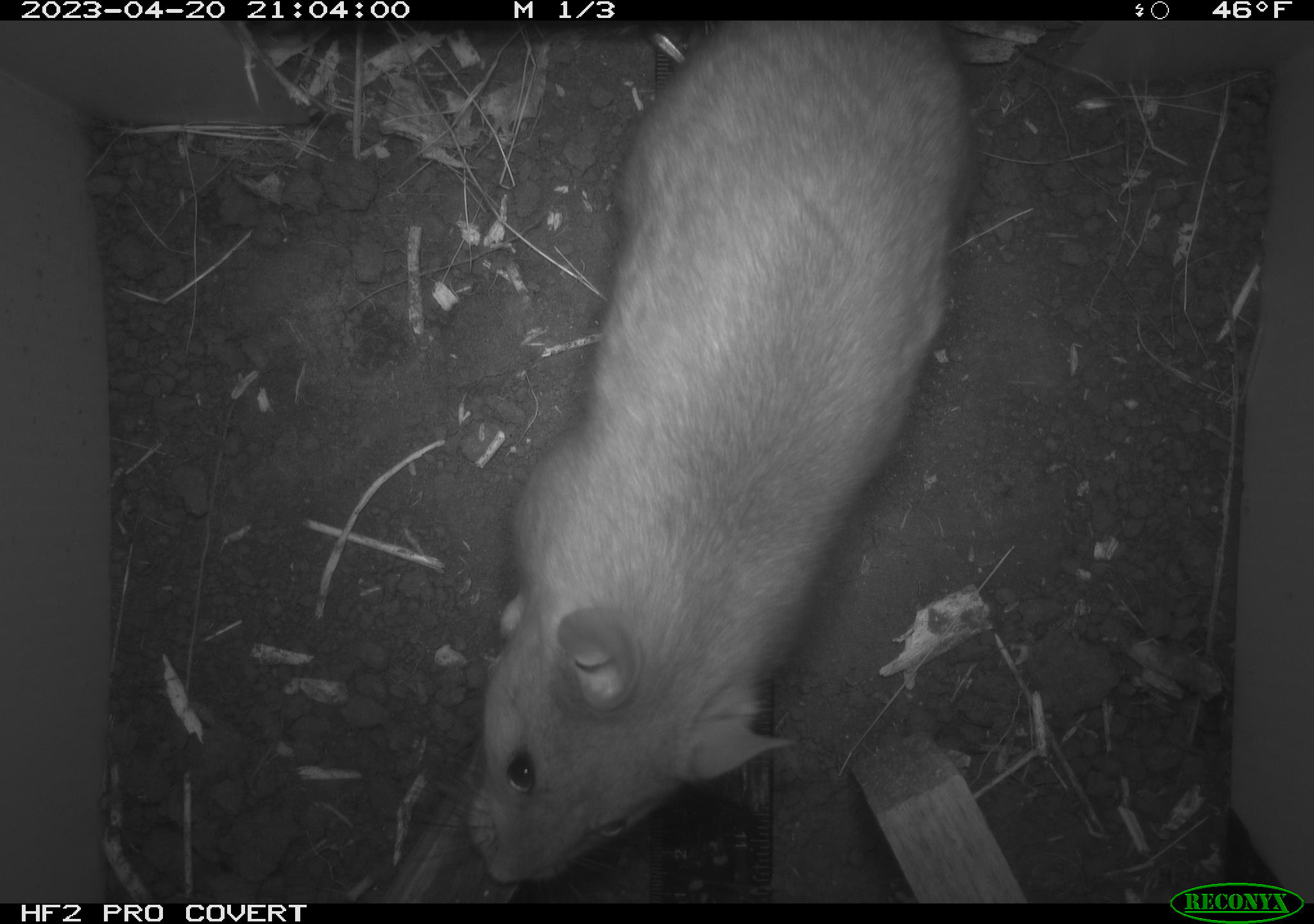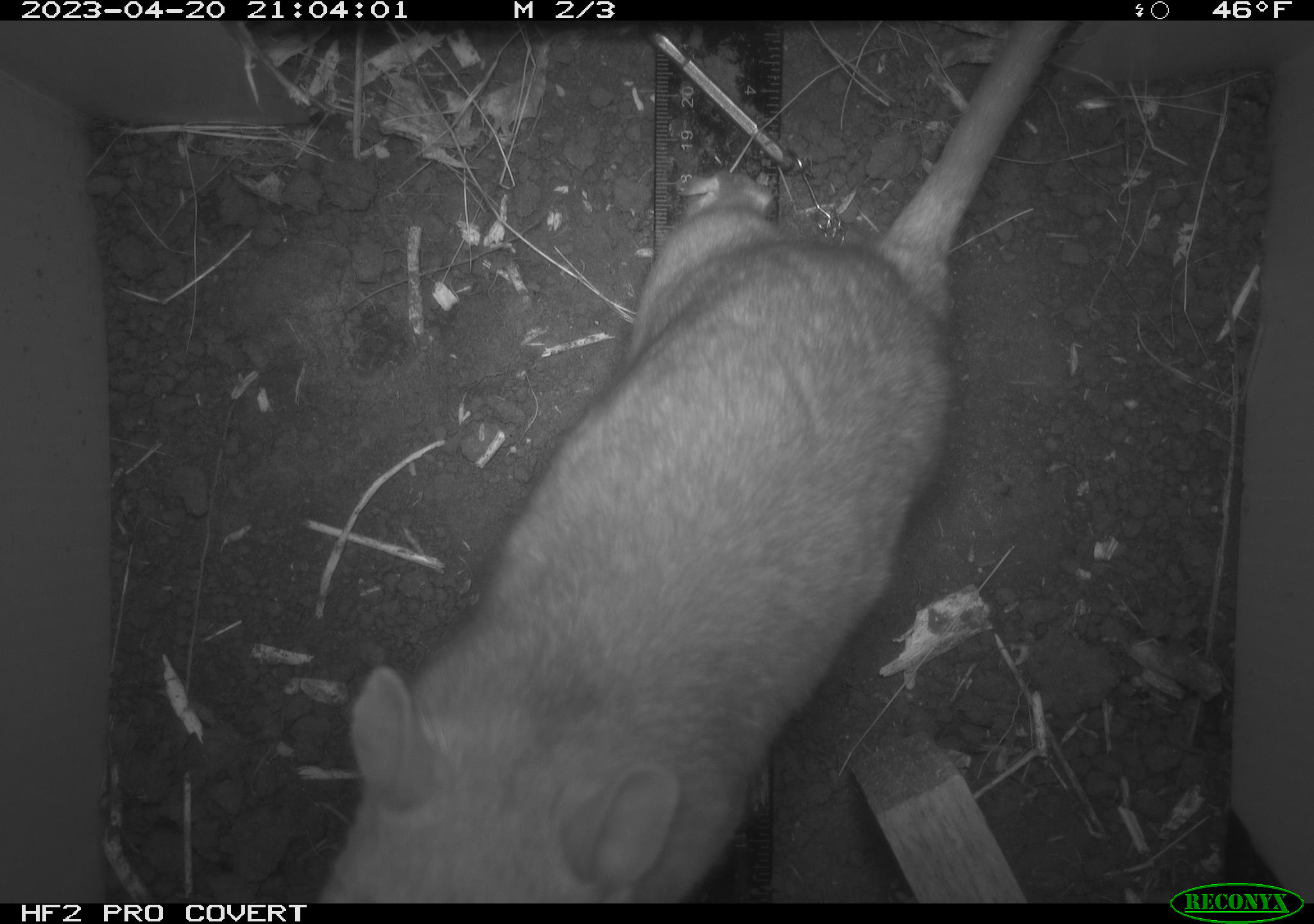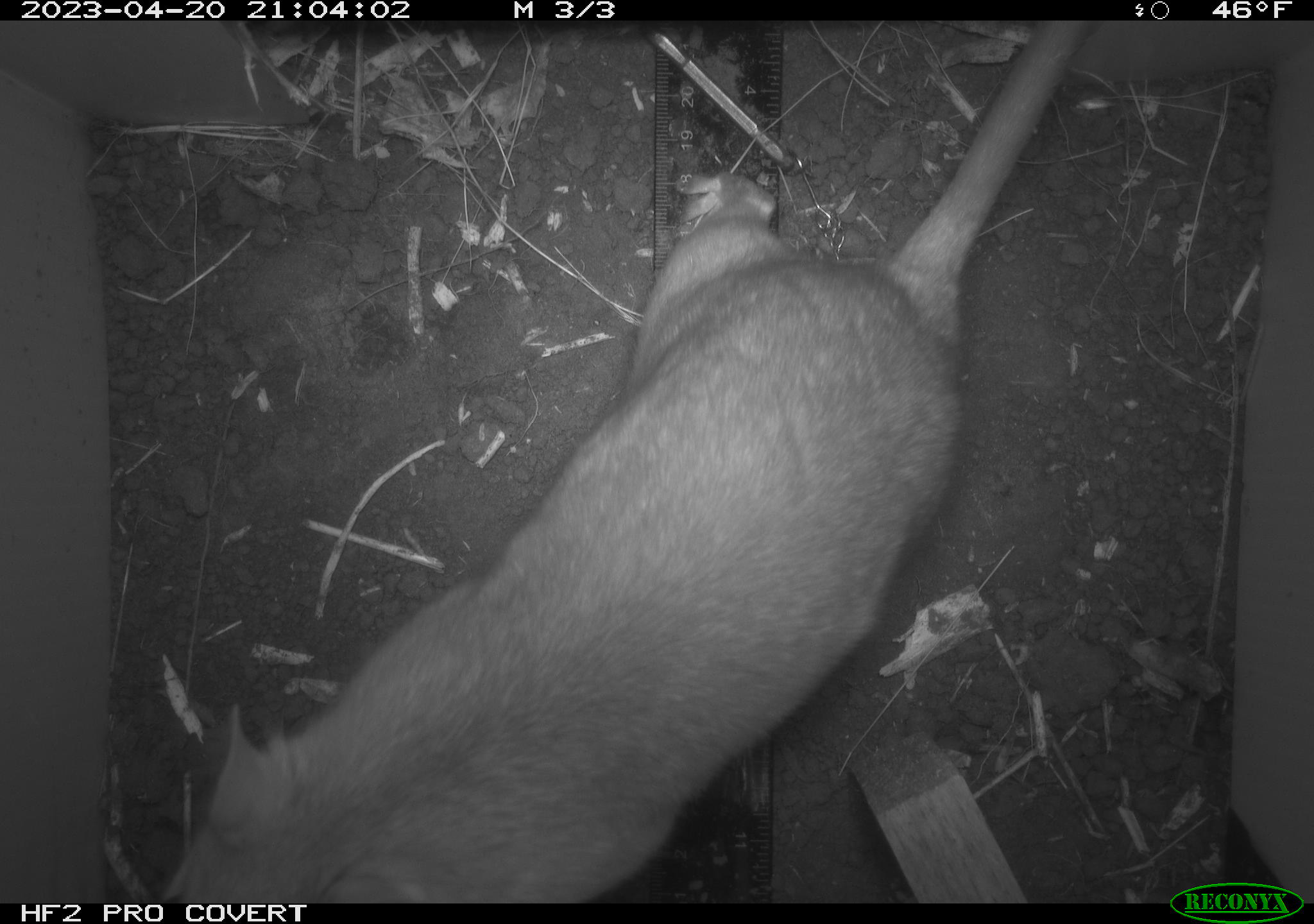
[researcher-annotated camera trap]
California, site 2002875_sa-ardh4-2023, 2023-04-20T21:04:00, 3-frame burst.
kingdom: Animalia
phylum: Chordata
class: Mammalia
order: Rodentia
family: Cricetidae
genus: Neotoma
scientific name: Neotoma fuscipes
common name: dusky-footed woodrat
Dusky-footed woodrat (Neotoma fuscipes).